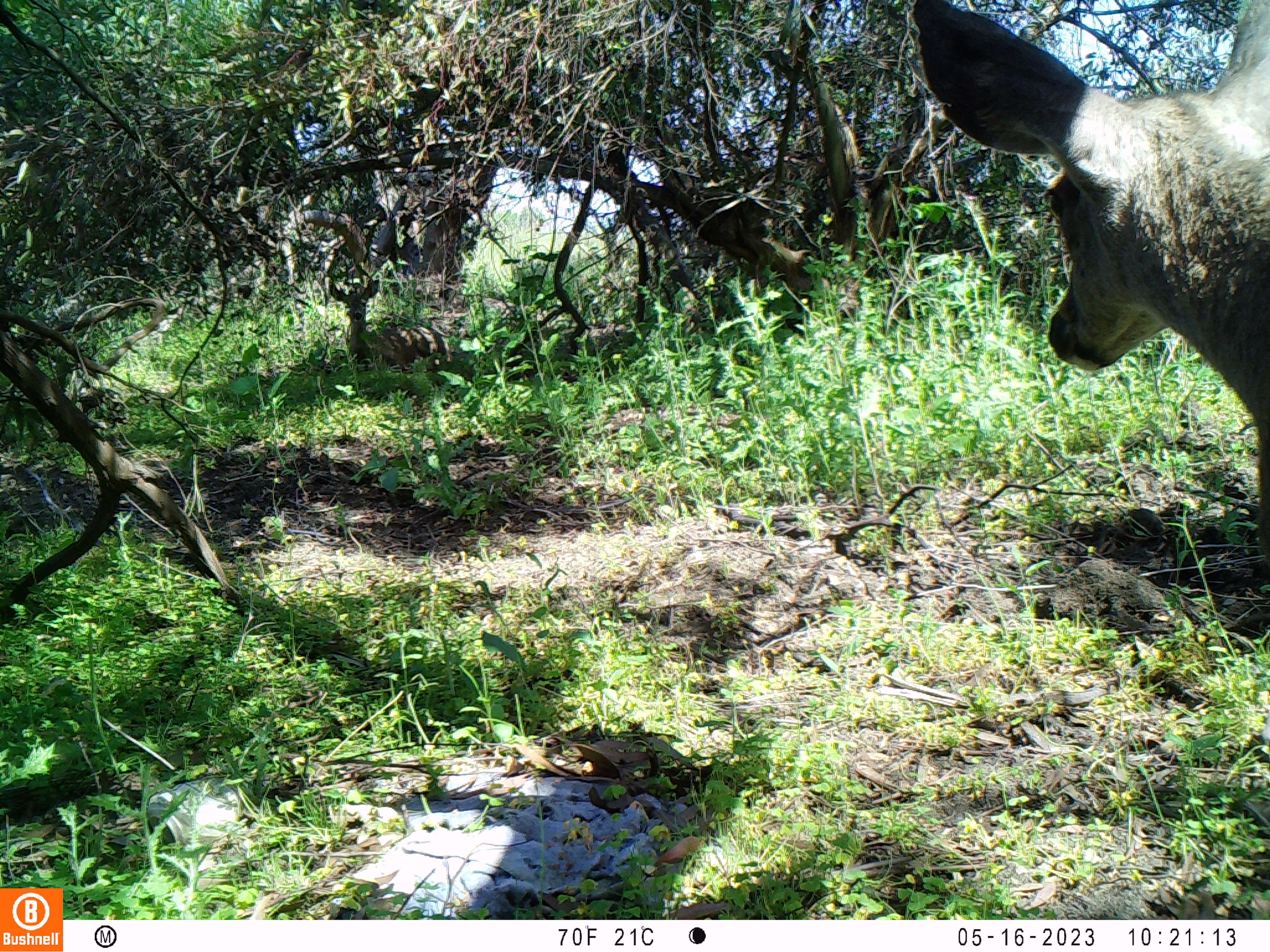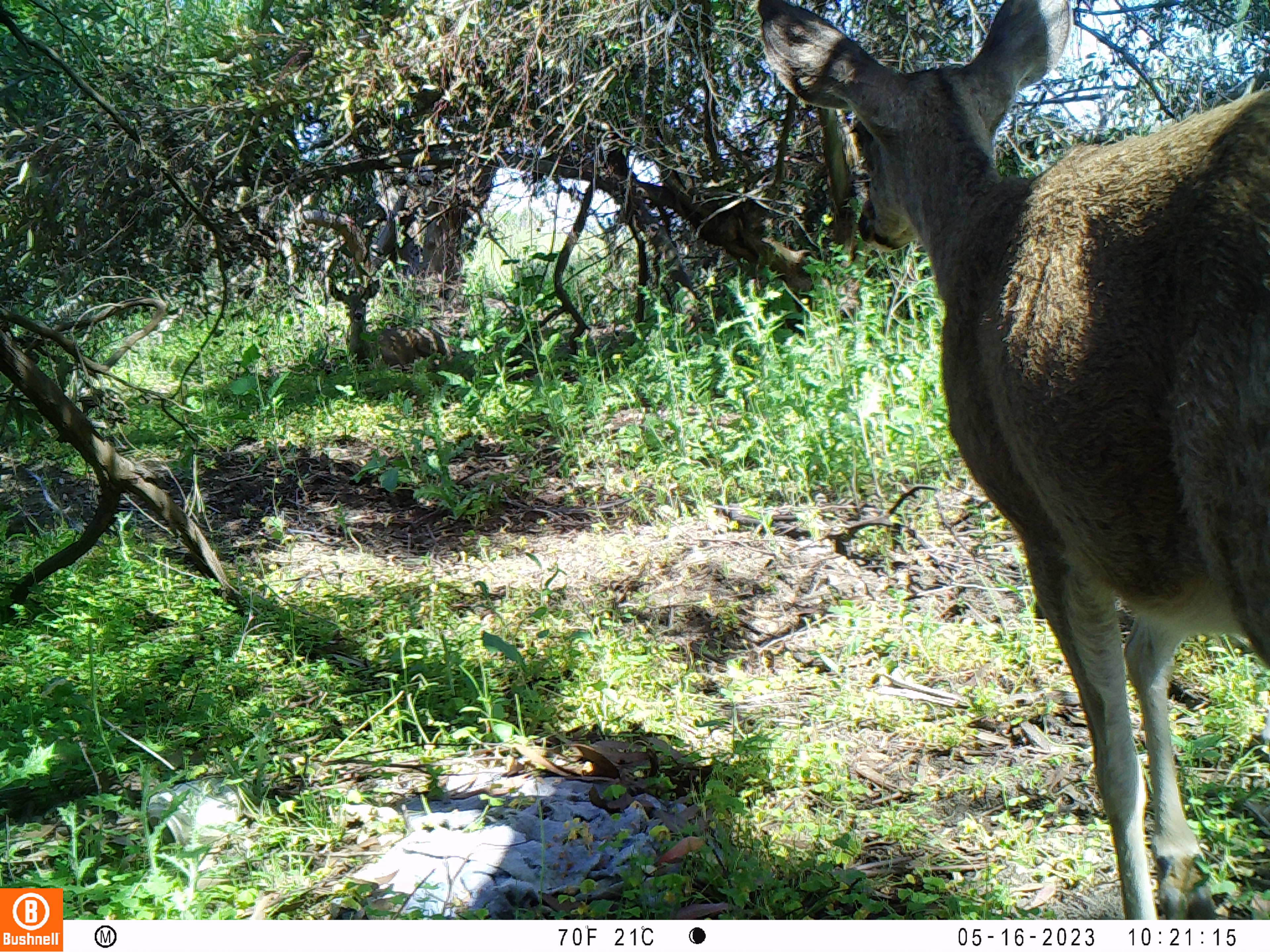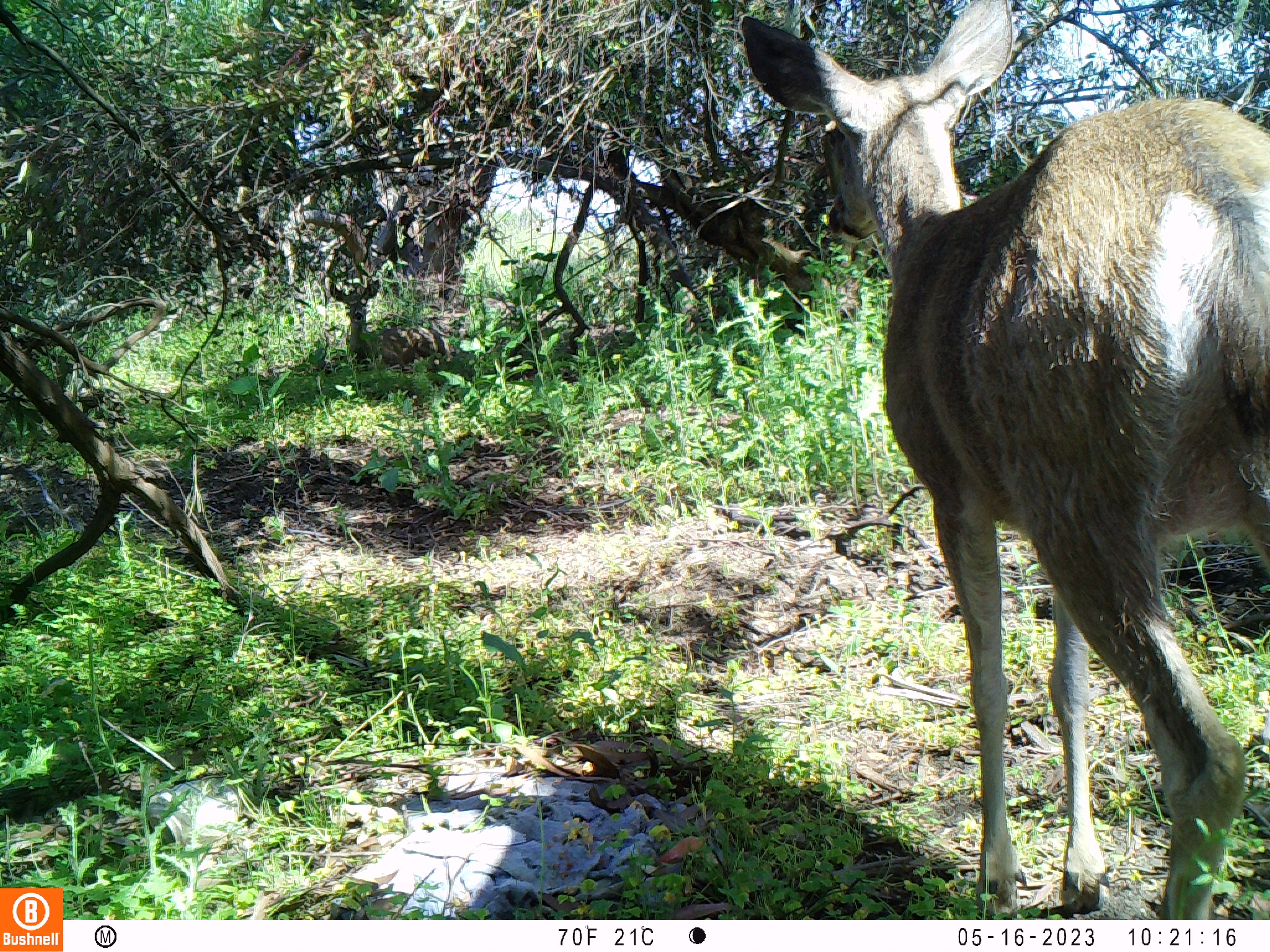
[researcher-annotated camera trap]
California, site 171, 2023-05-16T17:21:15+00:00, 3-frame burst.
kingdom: Animalia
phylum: Chordata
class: Mammalia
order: Artiodactyla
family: Cervidae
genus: Odocoileus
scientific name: Odocoileus hemionus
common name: mule deer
Mule deer (Odocoileus hemionus).